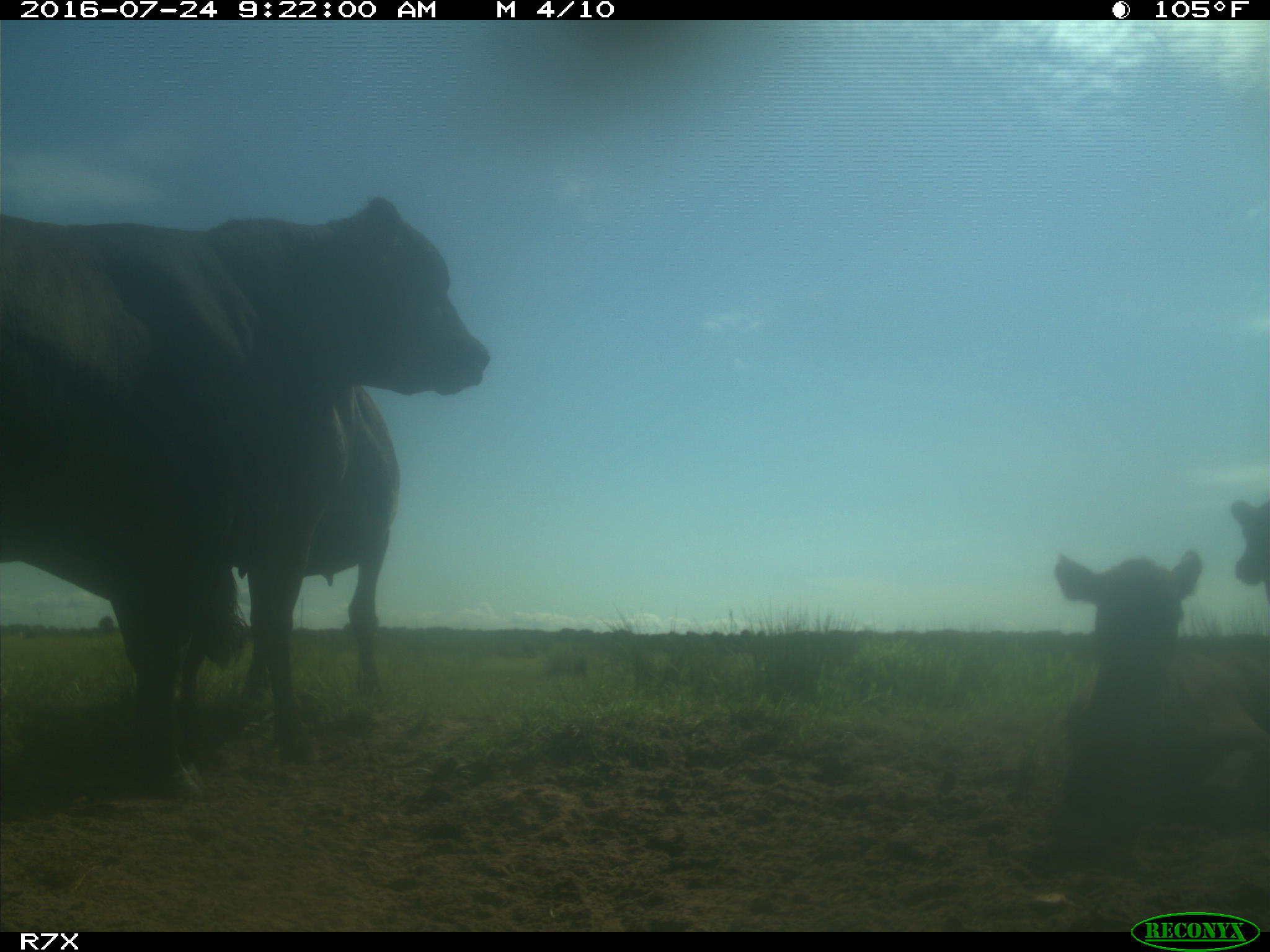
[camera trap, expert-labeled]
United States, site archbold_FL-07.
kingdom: Animalia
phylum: Chordata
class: Mammalia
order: Artiodactyla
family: Bovidae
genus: Bos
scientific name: Bos taurus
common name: domestic cow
Bos taurus (domestic cow).